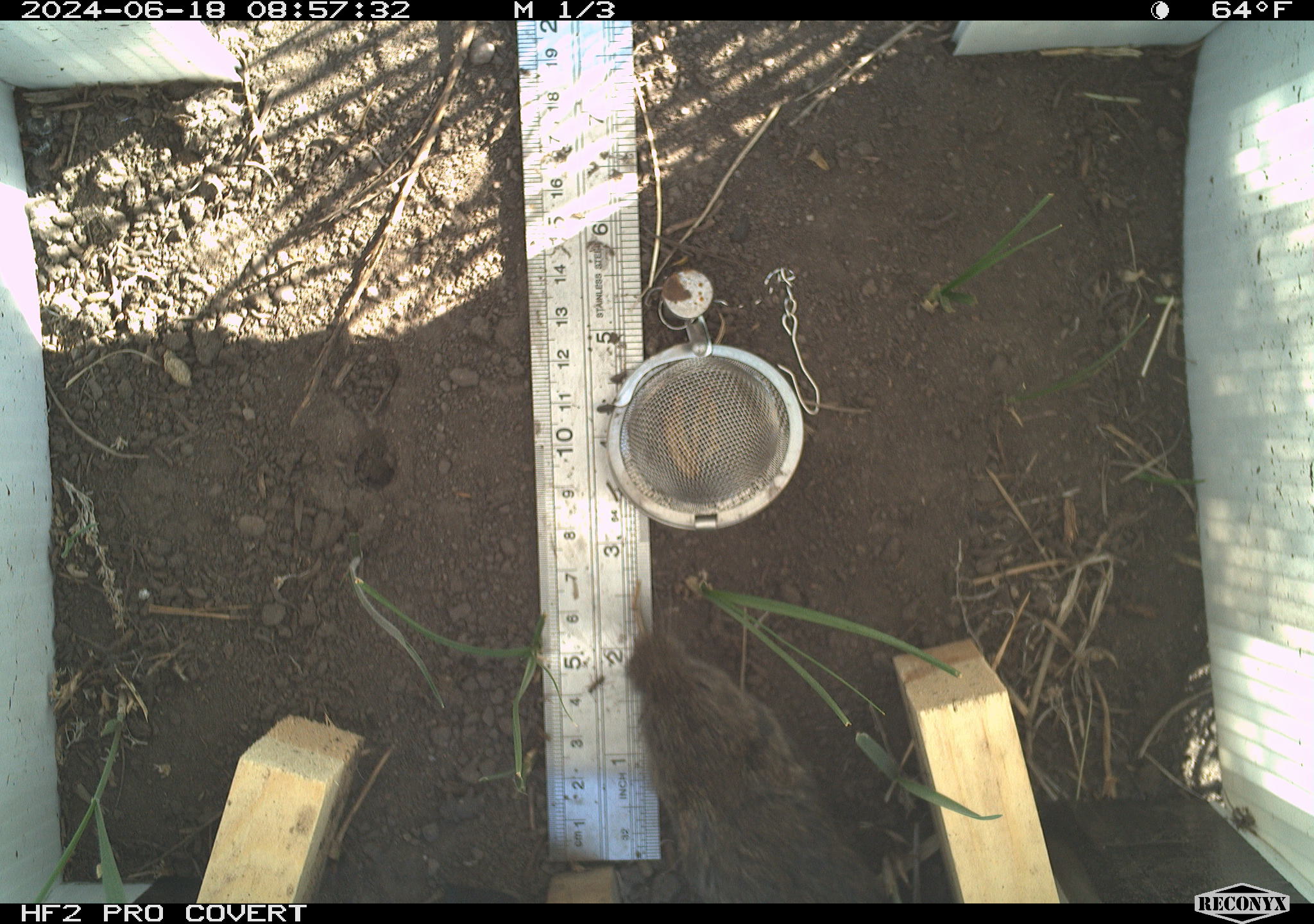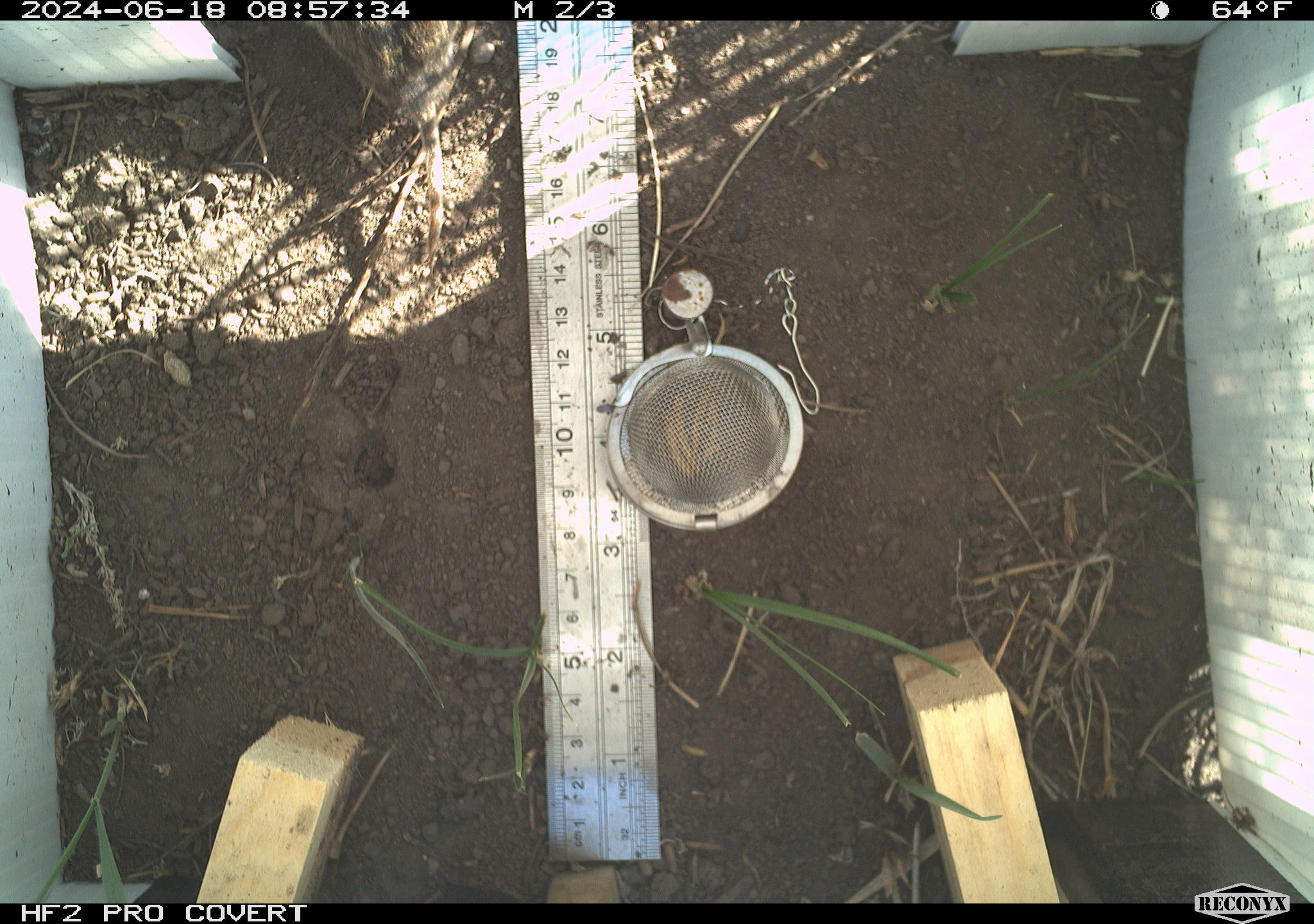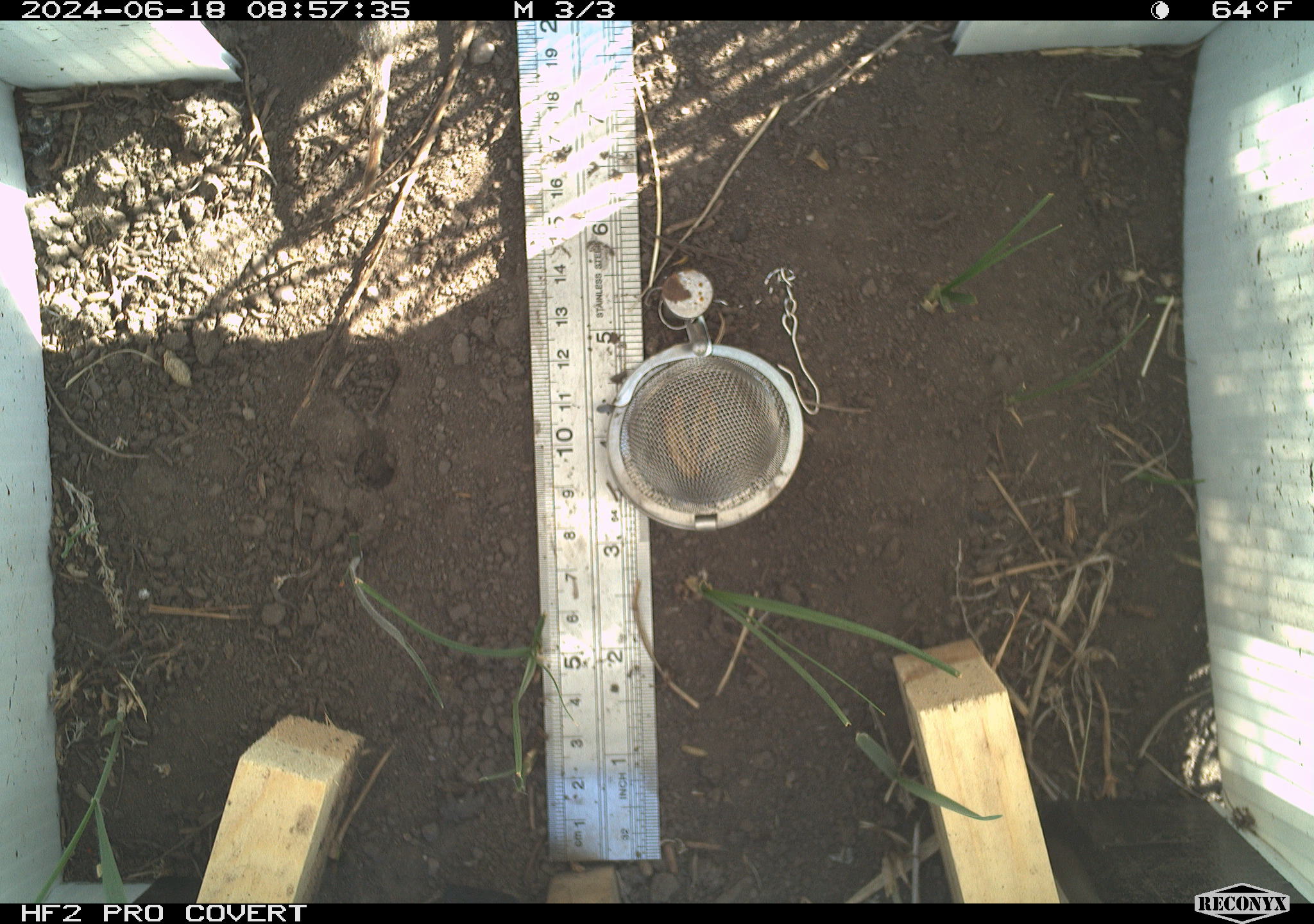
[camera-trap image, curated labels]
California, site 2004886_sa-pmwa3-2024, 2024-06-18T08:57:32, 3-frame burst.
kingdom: Animalia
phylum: Chordata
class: Mammalia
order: Rodentia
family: Cricetidae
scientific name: Arvicolinae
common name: voles, lemmings, and muskrats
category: arvicolinae subfamily